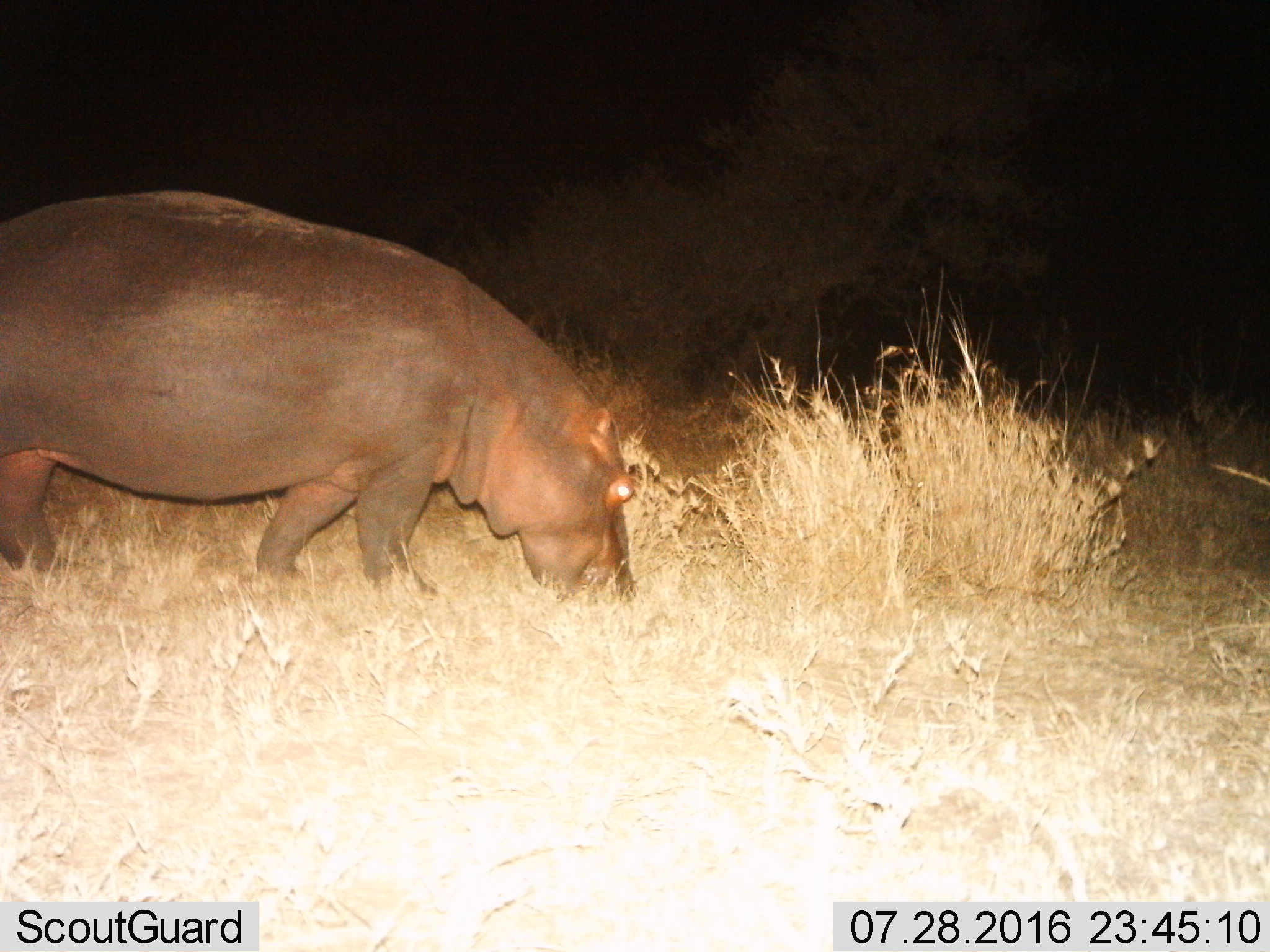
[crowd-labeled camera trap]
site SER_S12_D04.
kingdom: Animalia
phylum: Chordata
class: Mammalia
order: Artiodactyla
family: Hippopotamidae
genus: Hippopotamus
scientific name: Hippopotamus amphibius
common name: hippopotamus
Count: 1.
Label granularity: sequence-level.